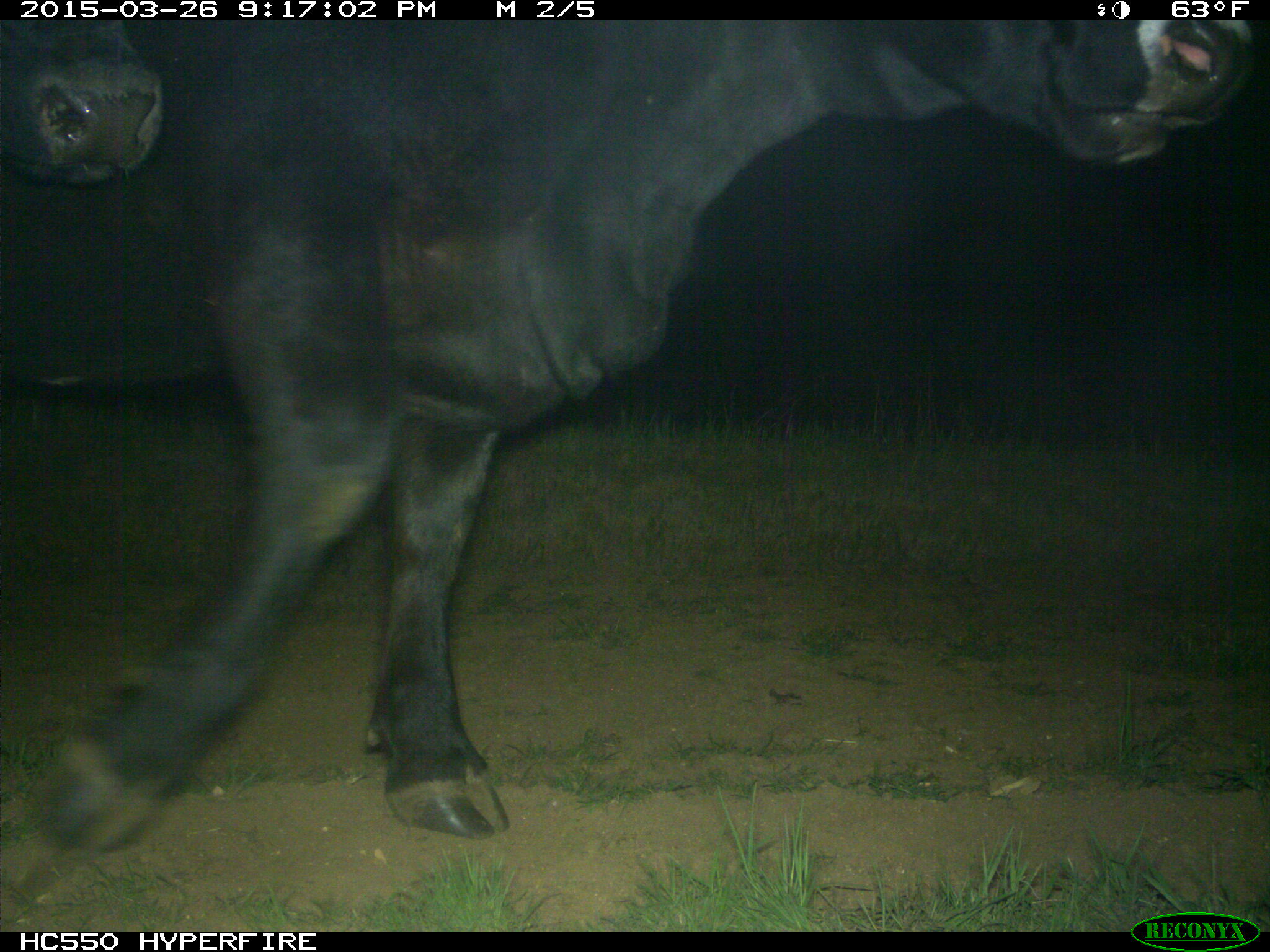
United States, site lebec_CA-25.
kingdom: Animalia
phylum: Chordata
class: Mammalia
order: Artiodactyla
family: Bovidae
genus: Bos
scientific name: Bos taurus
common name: domestic cow